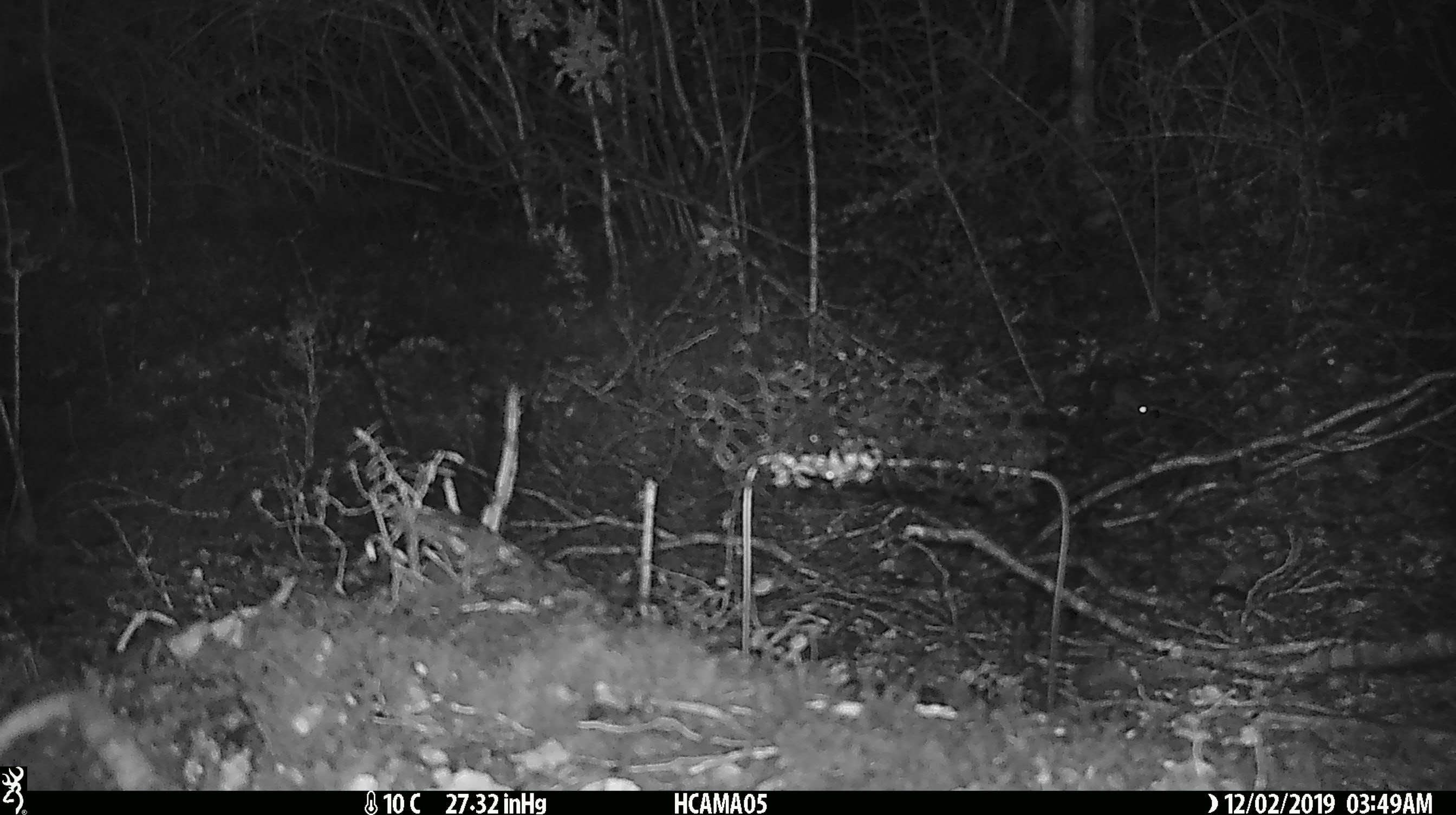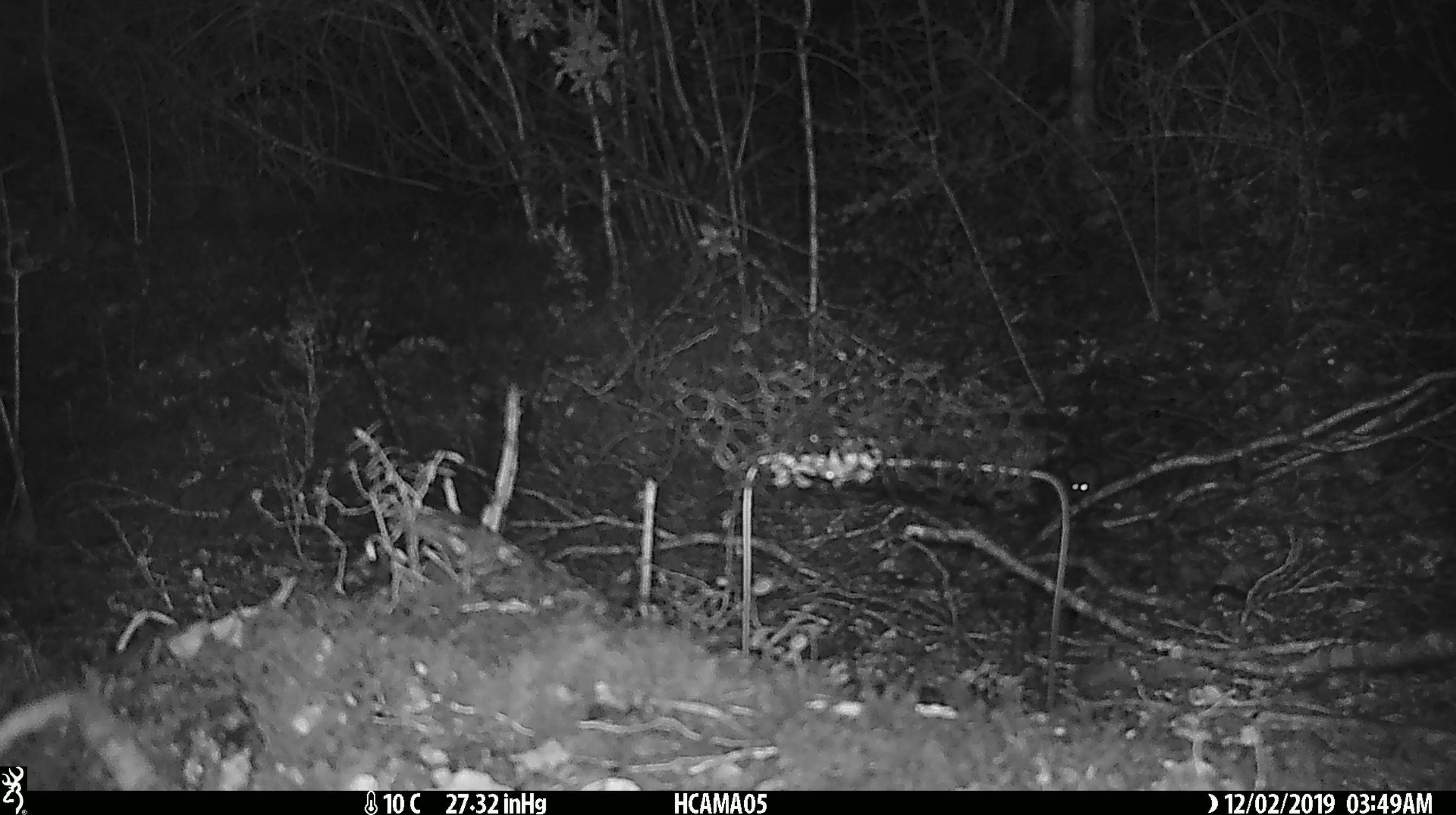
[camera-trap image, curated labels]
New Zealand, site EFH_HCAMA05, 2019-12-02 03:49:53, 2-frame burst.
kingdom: Animalia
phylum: Chordata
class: Mammalia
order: Rodentia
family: Muridae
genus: Mus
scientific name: Mus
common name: mouse